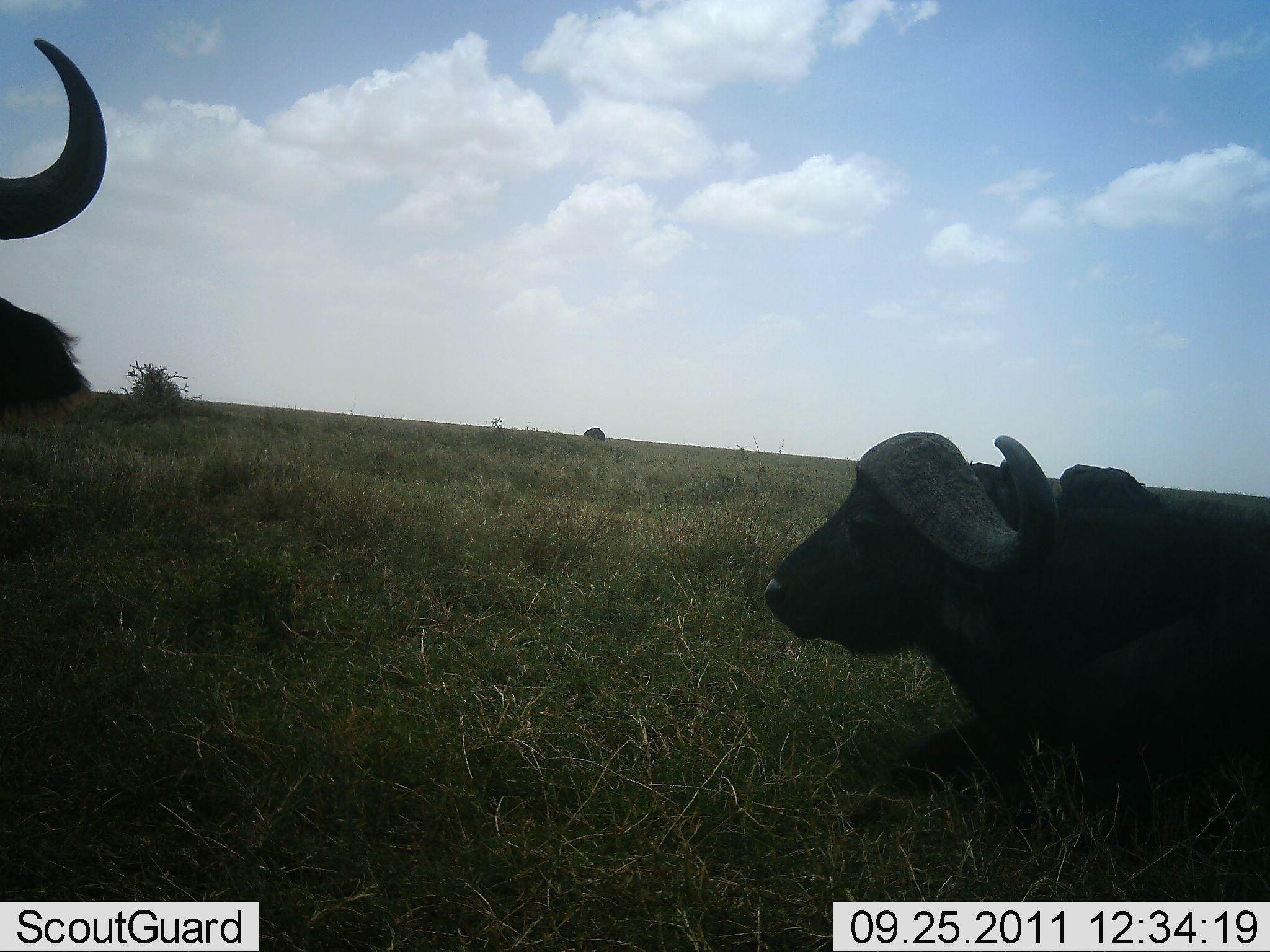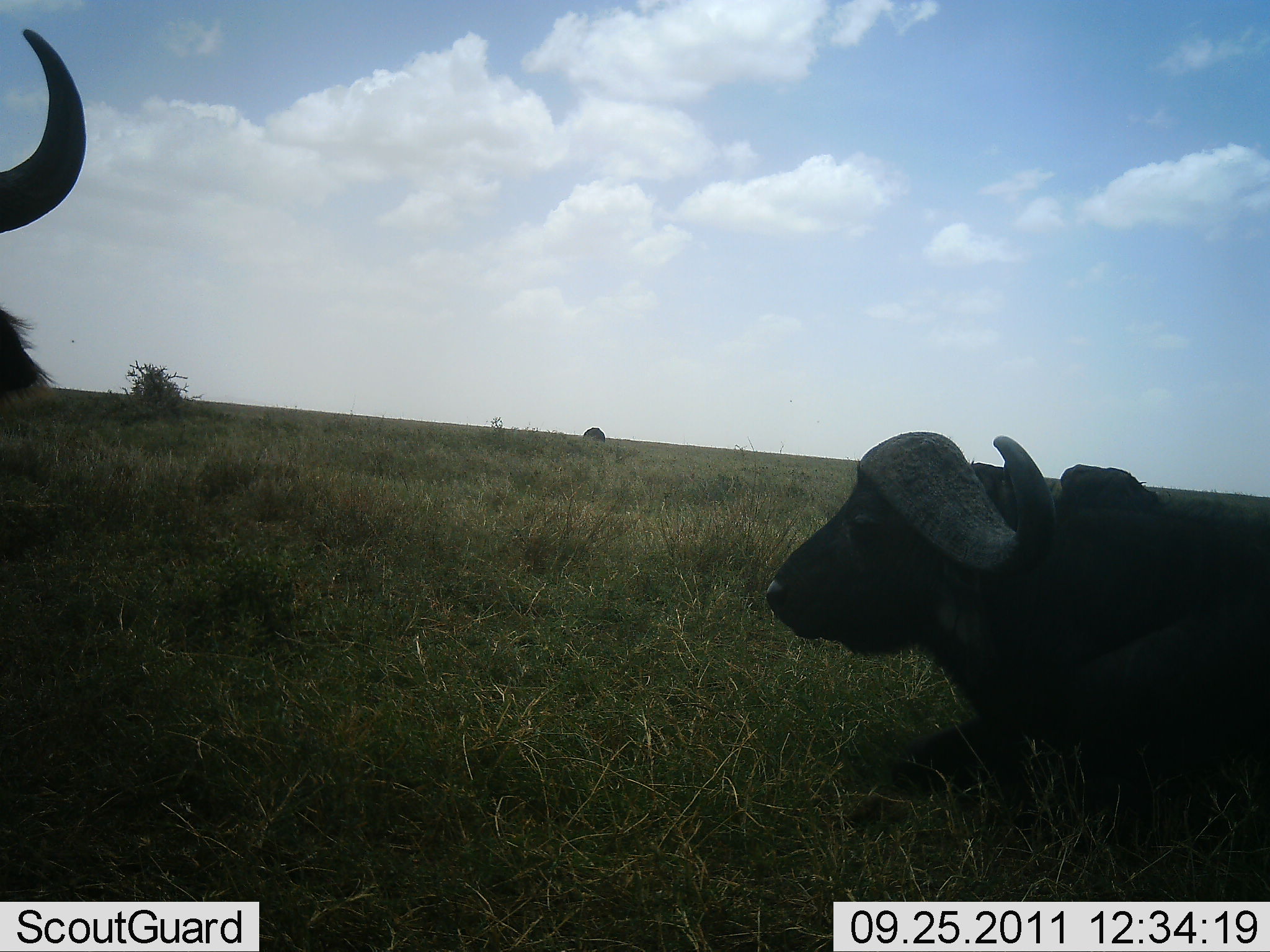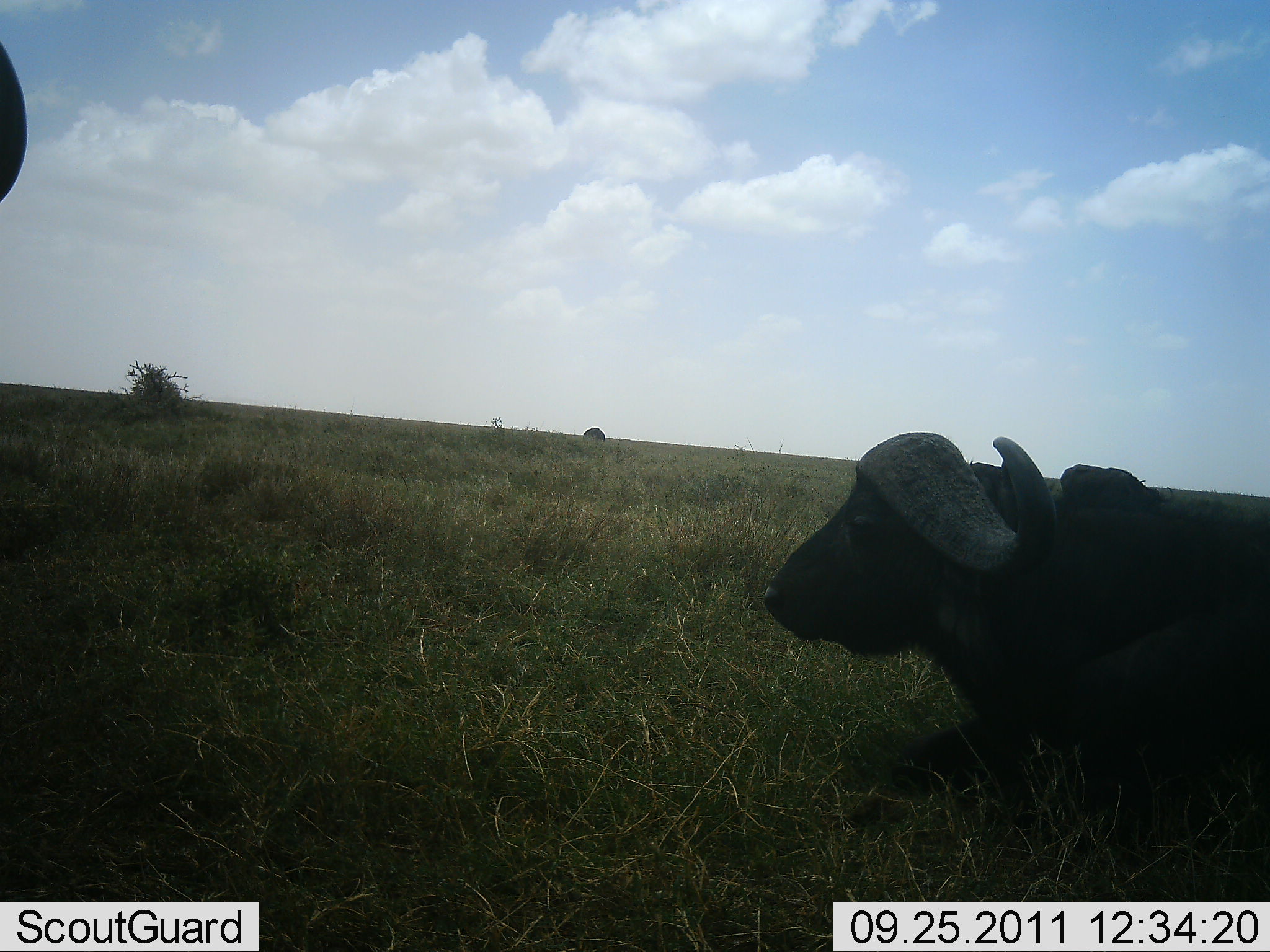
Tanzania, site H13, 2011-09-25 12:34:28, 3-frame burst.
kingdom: Animalia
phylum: Chordata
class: Mammalia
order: Artiodactyla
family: Bovidae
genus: Syncerus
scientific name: Syncerus caffer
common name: cape buffalo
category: buffalo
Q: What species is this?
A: Buffalo (cape buffalo) (Syncerus caffer).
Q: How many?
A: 2.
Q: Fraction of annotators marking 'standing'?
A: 50%.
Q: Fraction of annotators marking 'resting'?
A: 92%.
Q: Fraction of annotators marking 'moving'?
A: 8%.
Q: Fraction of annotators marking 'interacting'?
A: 0%.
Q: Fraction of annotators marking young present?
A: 0%.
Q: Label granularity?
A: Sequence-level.